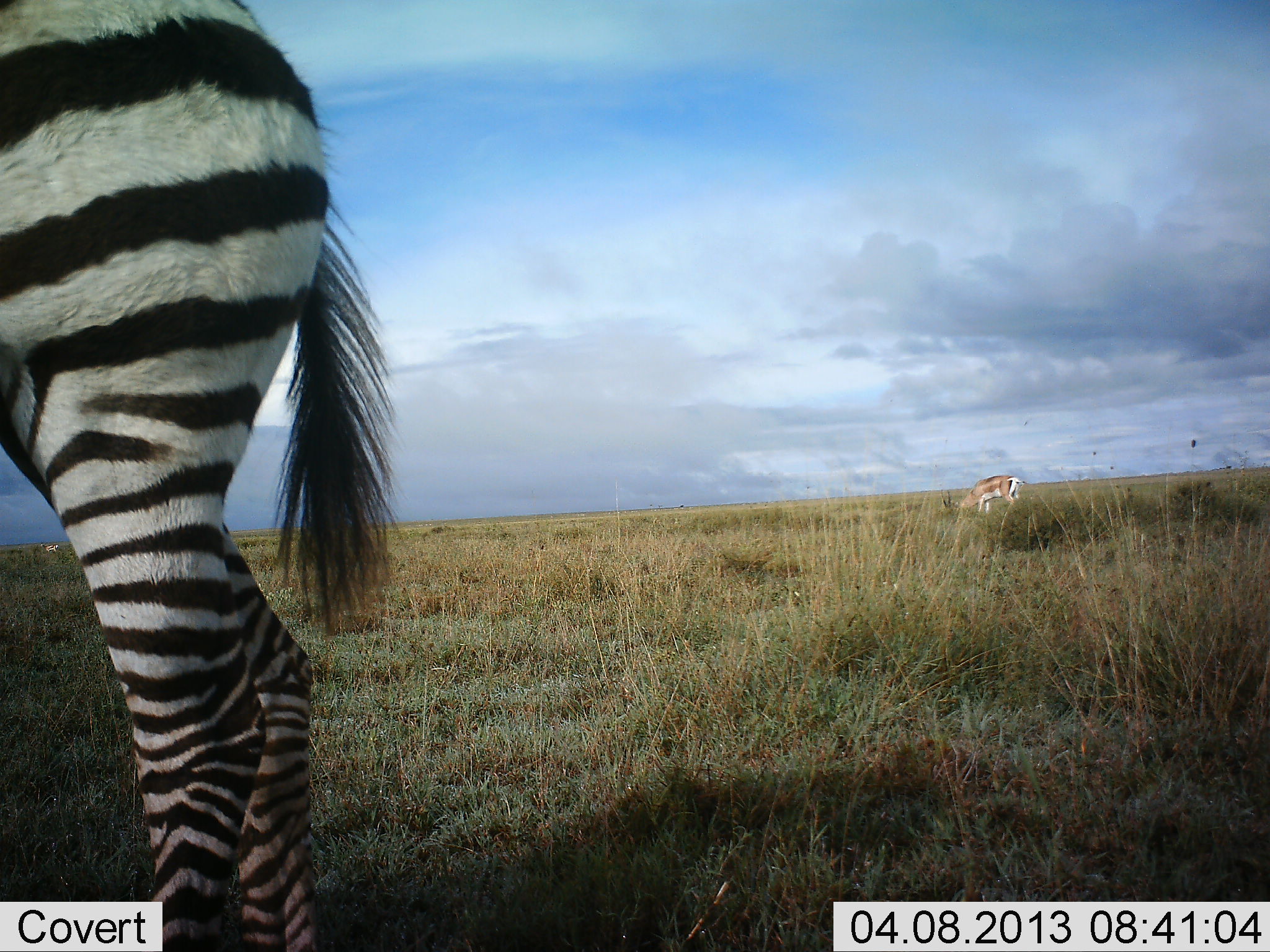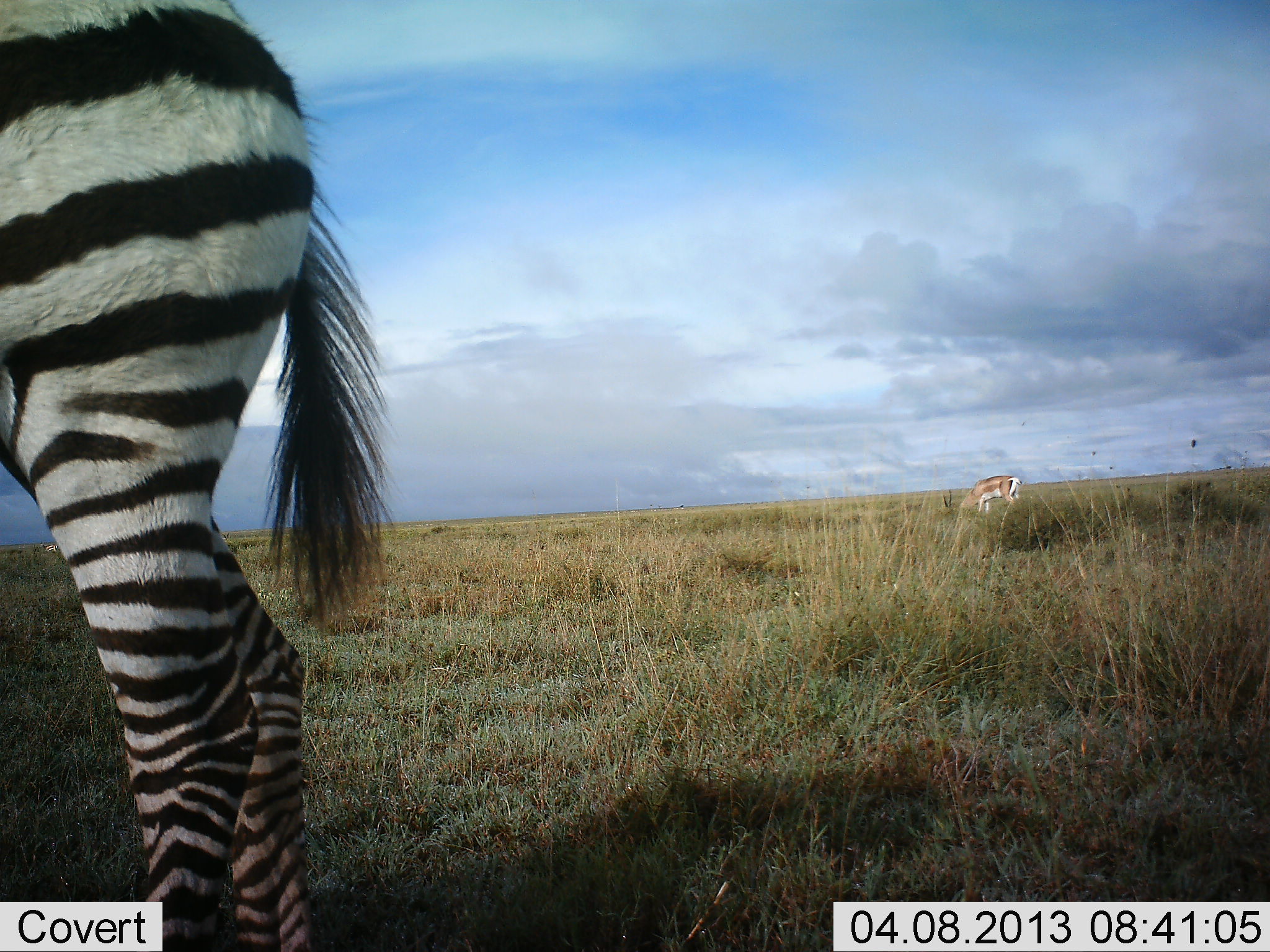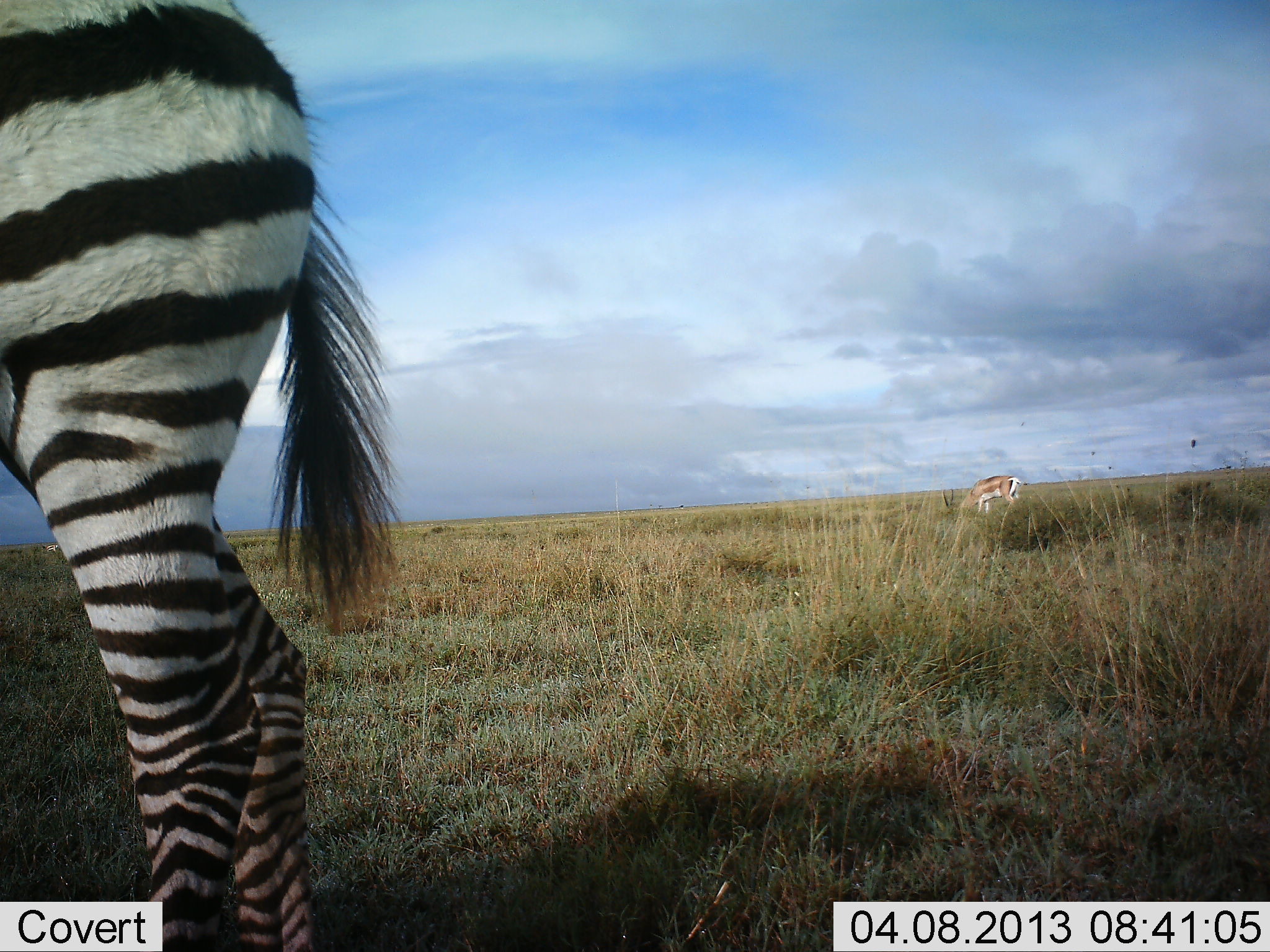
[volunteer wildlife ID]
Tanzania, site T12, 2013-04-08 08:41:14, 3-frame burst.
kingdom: Animalia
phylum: Chordata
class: Mammalia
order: Artiodactyla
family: Bovidae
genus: Nanger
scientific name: Nanger granti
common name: grant's gazelle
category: gazellegrants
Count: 1.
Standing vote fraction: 6%.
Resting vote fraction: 0%.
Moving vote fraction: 0%.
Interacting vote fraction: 0%.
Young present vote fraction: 0%.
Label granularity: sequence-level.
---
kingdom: Animalia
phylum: Chordata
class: Mammalia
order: Perissodactyla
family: Equidae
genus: Equus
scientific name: Equus quagga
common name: plains zebra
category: zebra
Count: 1.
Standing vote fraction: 94%.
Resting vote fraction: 0%.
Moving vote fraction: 6%.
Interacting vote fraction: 0%.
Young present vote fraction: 0%.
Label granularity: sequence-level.